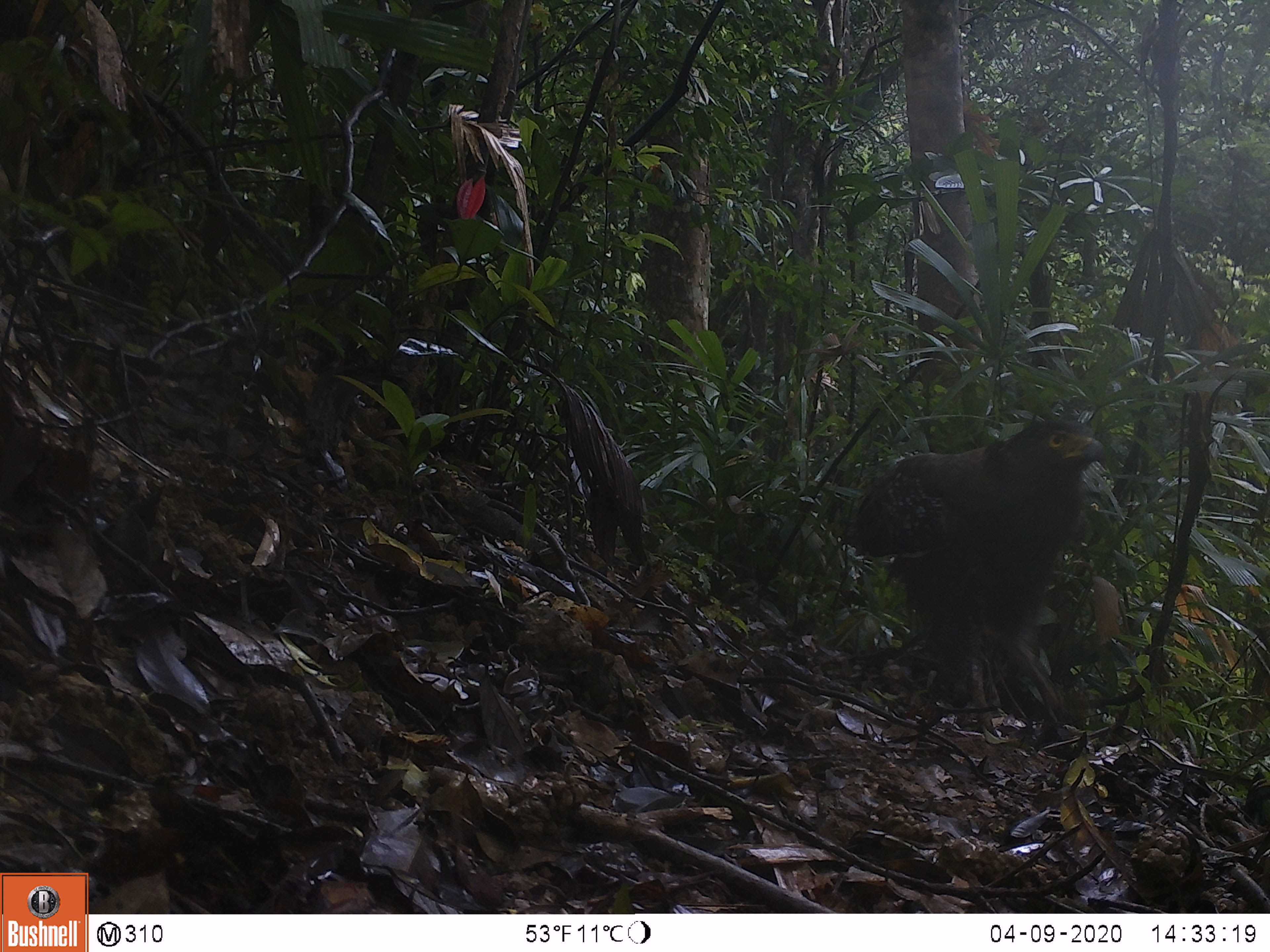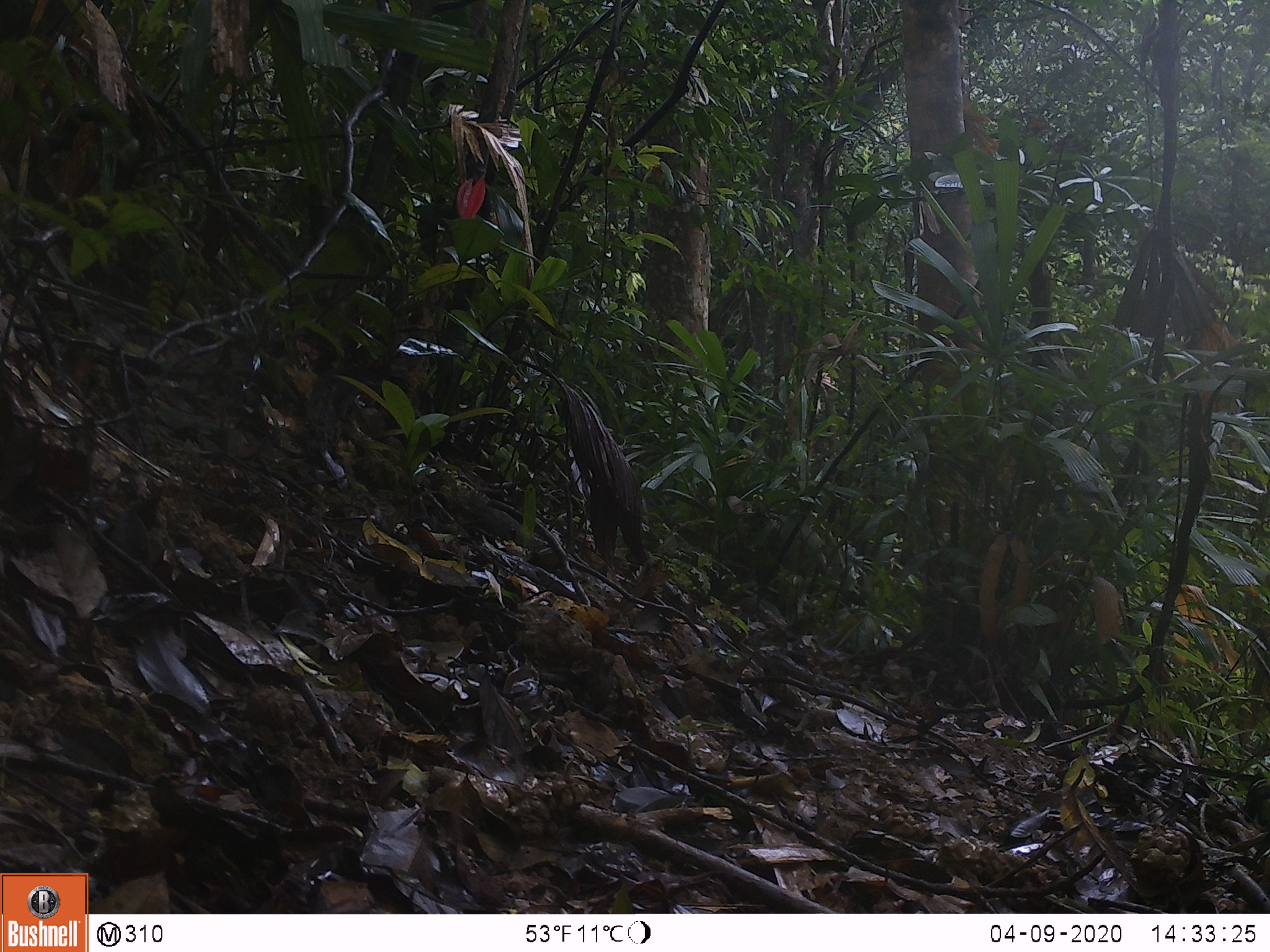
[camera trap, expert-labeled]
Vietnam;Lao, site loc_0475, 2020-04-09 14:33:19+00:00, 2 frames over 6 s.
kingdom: Animalia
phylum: Chordata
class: Aves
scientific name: Aves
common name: bird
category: unidentified bird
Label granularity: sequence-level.